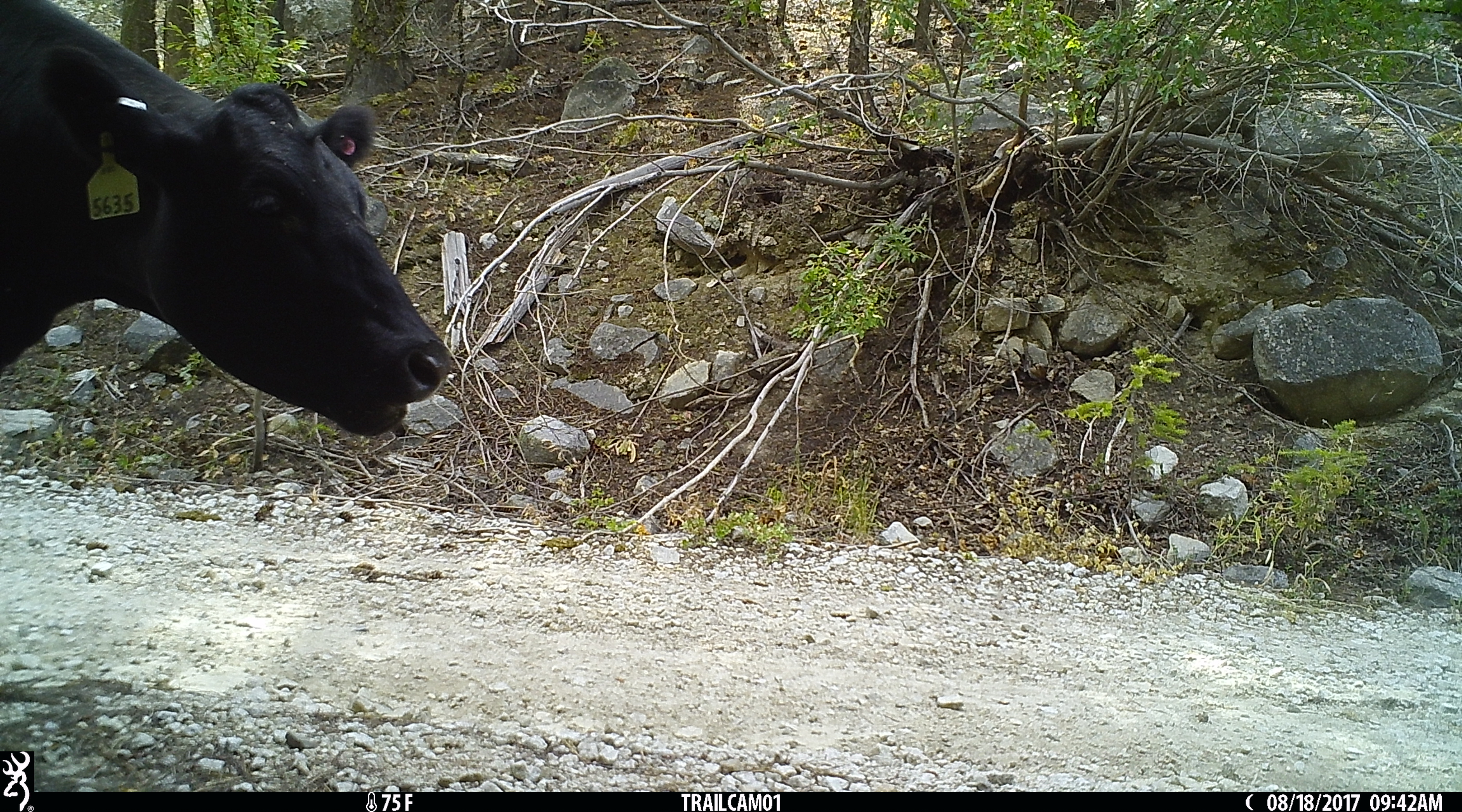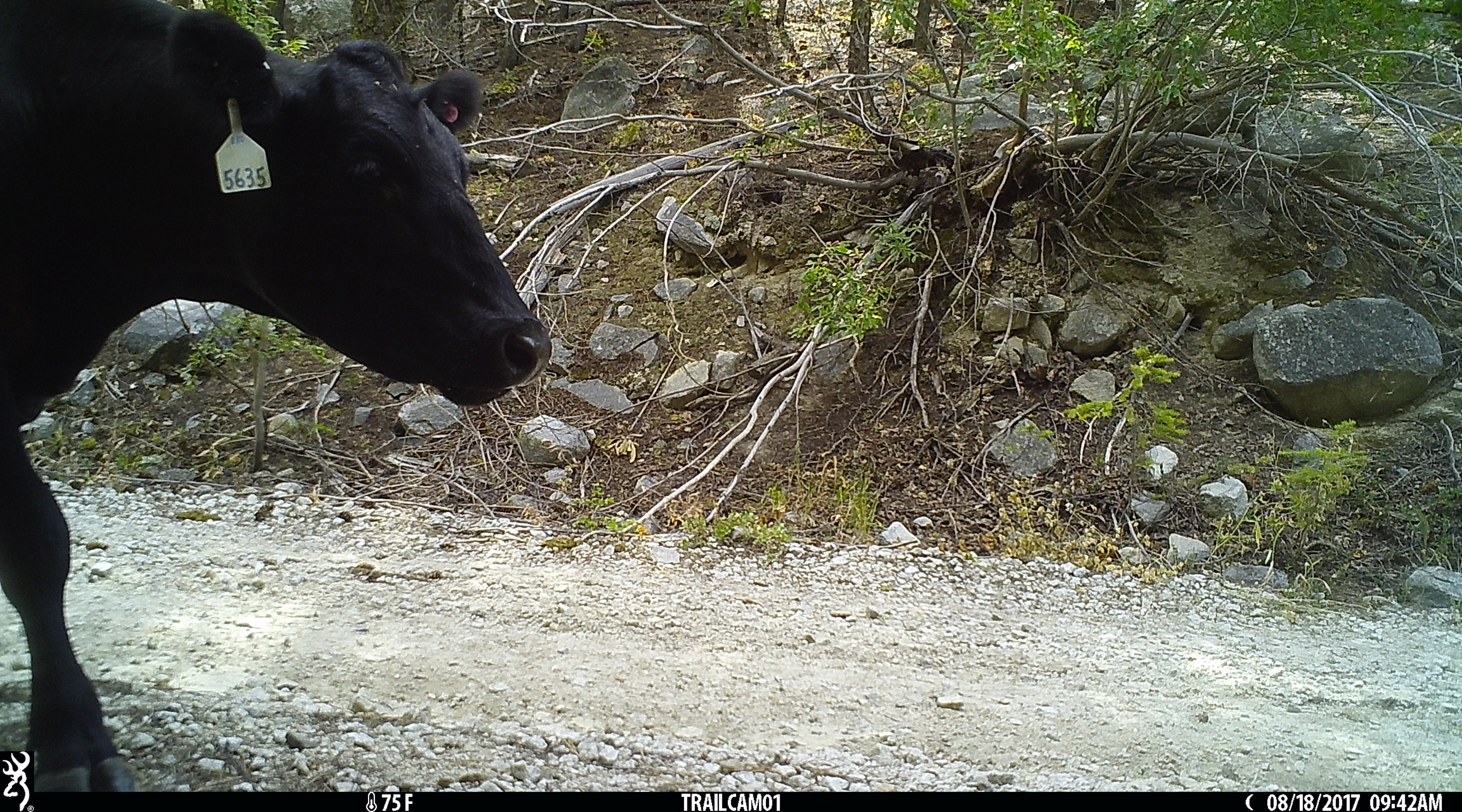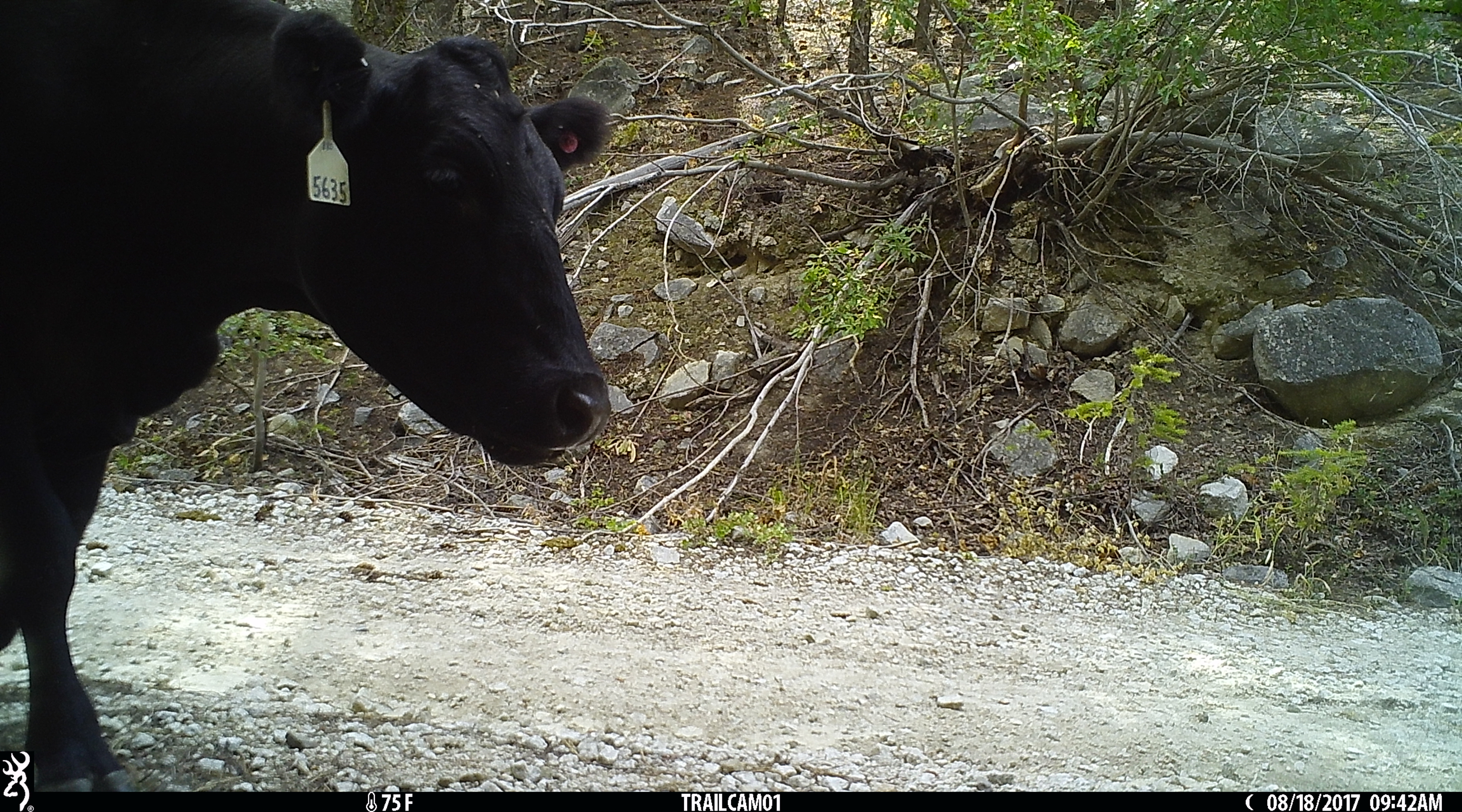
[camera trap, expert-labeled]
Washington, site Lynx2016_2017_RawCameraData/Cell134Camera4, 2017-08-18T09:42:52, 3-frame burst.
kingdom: Animalia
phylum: Chordata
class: Mammalia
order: Artiodactyla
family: Bovidae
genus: Bos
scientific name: Bos taurus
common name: domestic cattle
Domestic cattle (Bos taurus). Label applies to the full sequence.